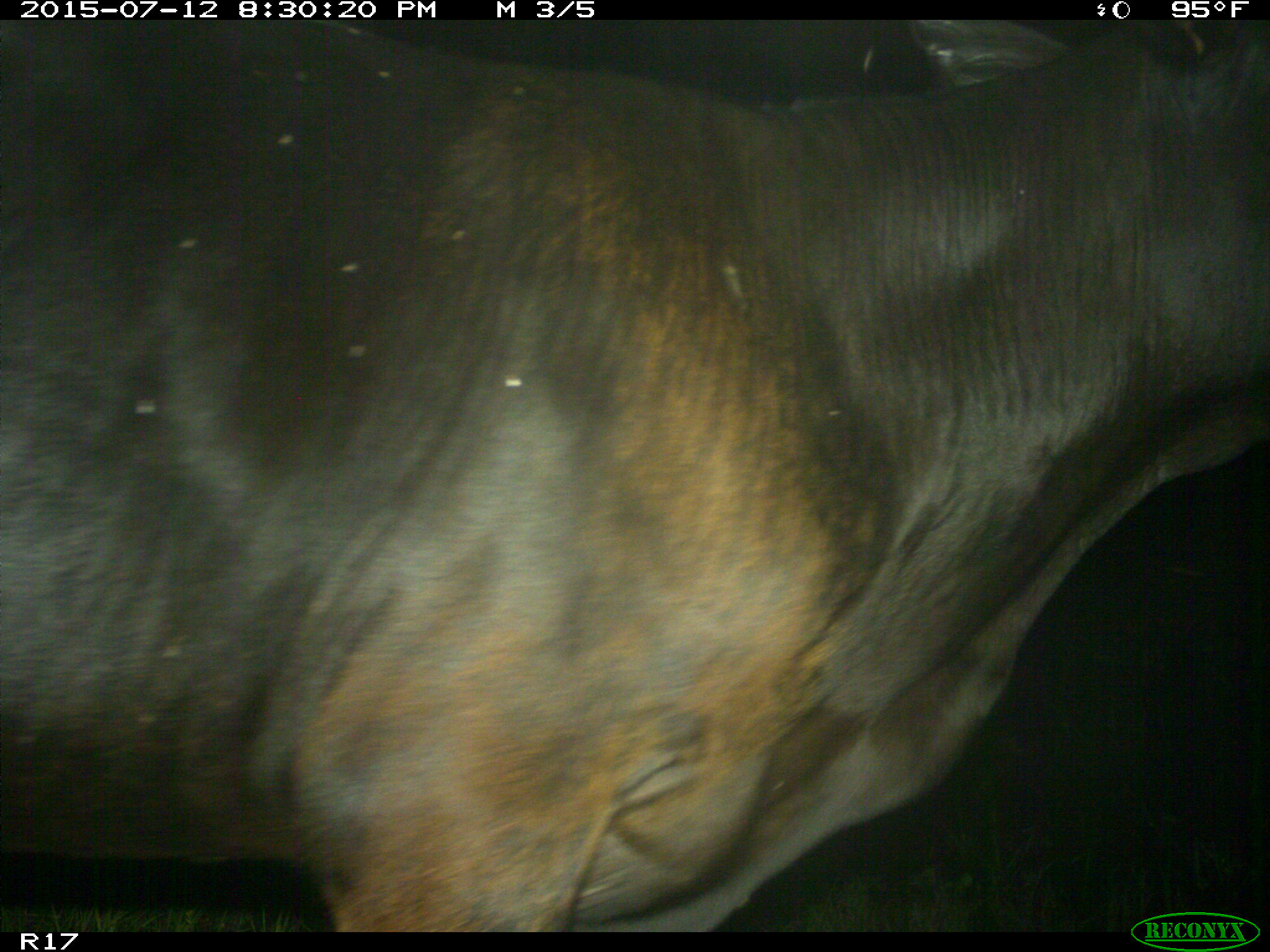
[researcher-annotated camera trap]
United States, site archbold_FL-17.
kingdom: Animalia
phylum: Chordata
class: Mammalia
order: Artiodactyla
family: Bovidae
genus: Bos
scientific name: Bos taurus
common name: domestic cow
Bos taurus (domestic cow).